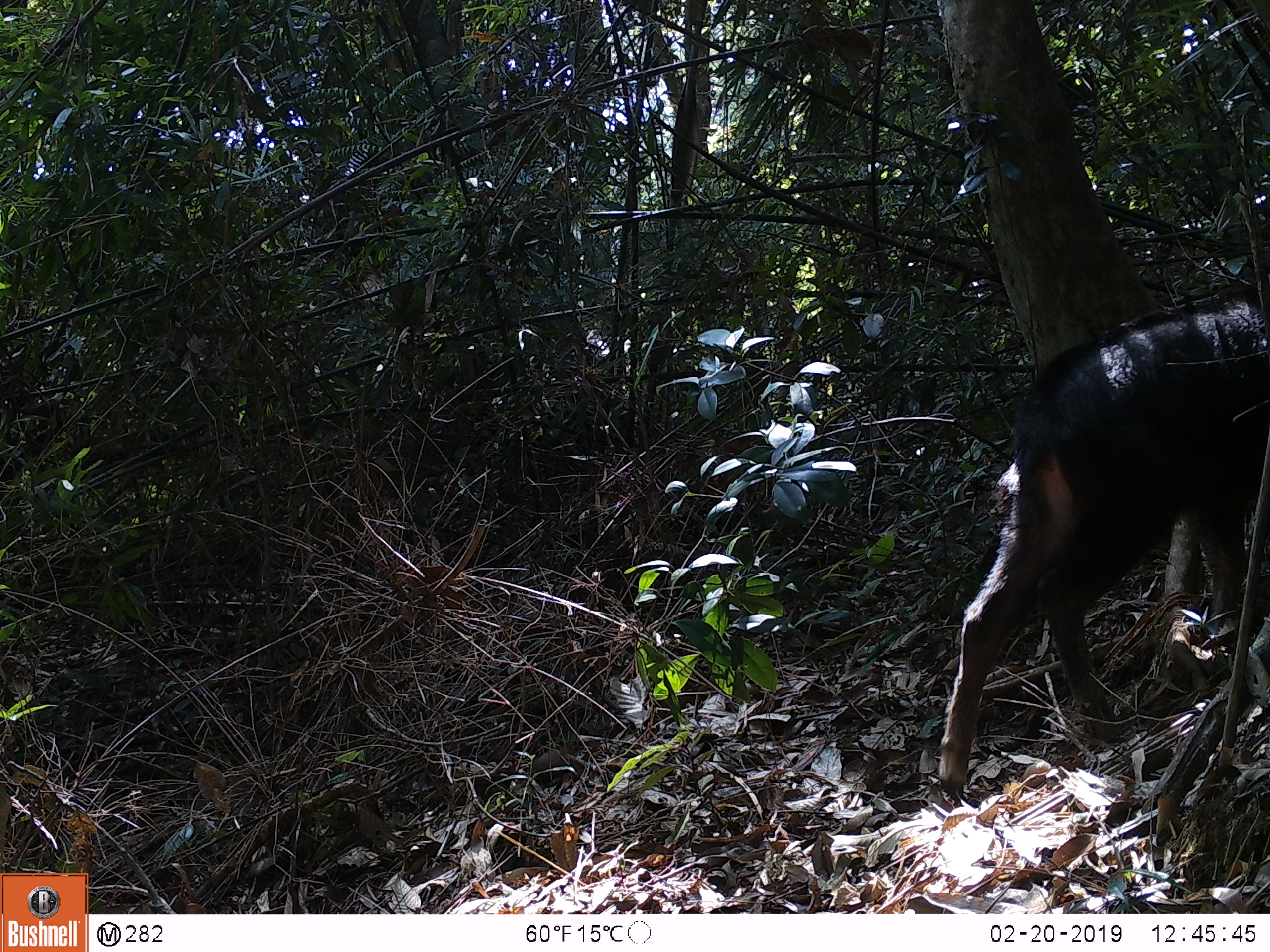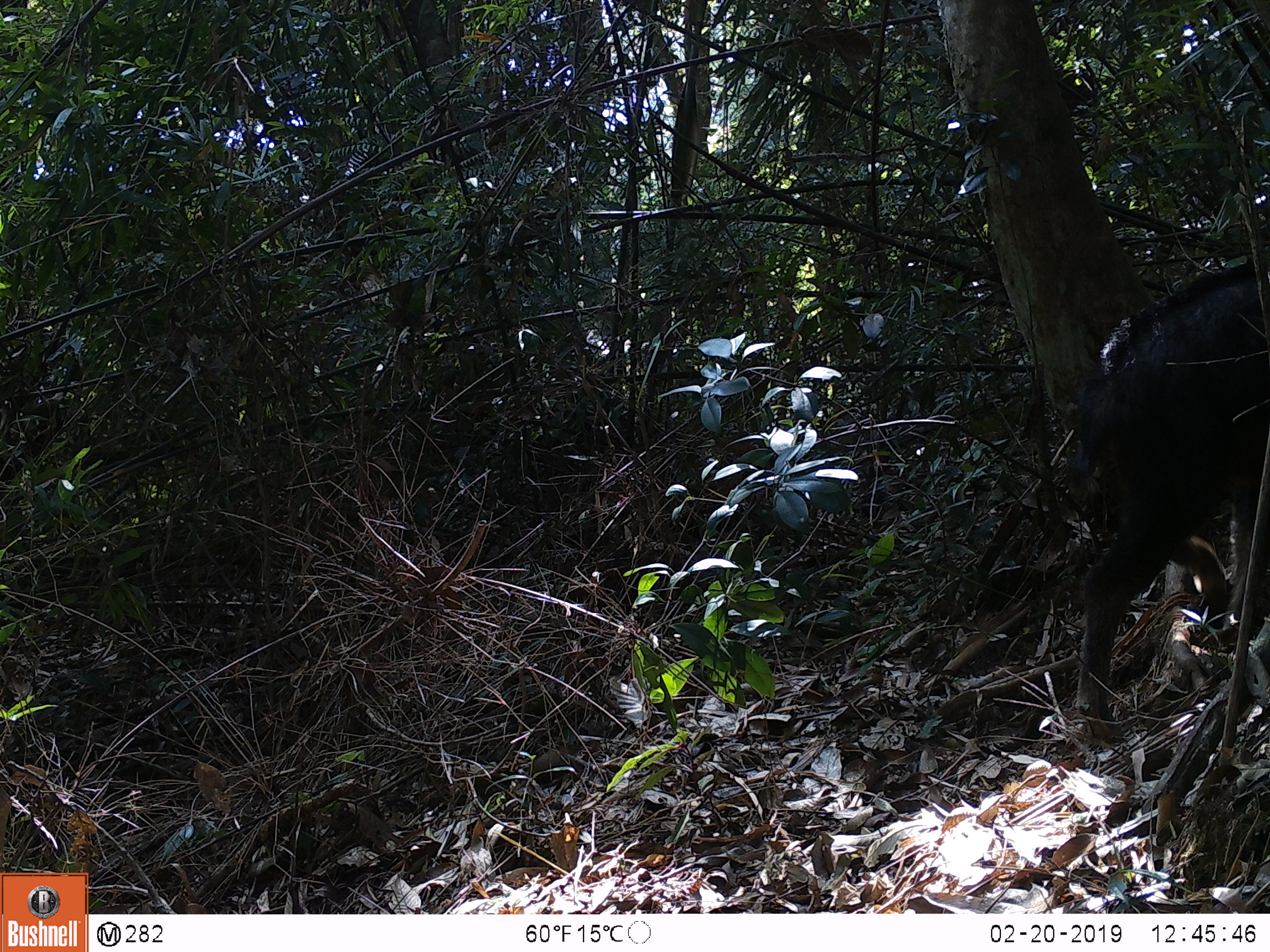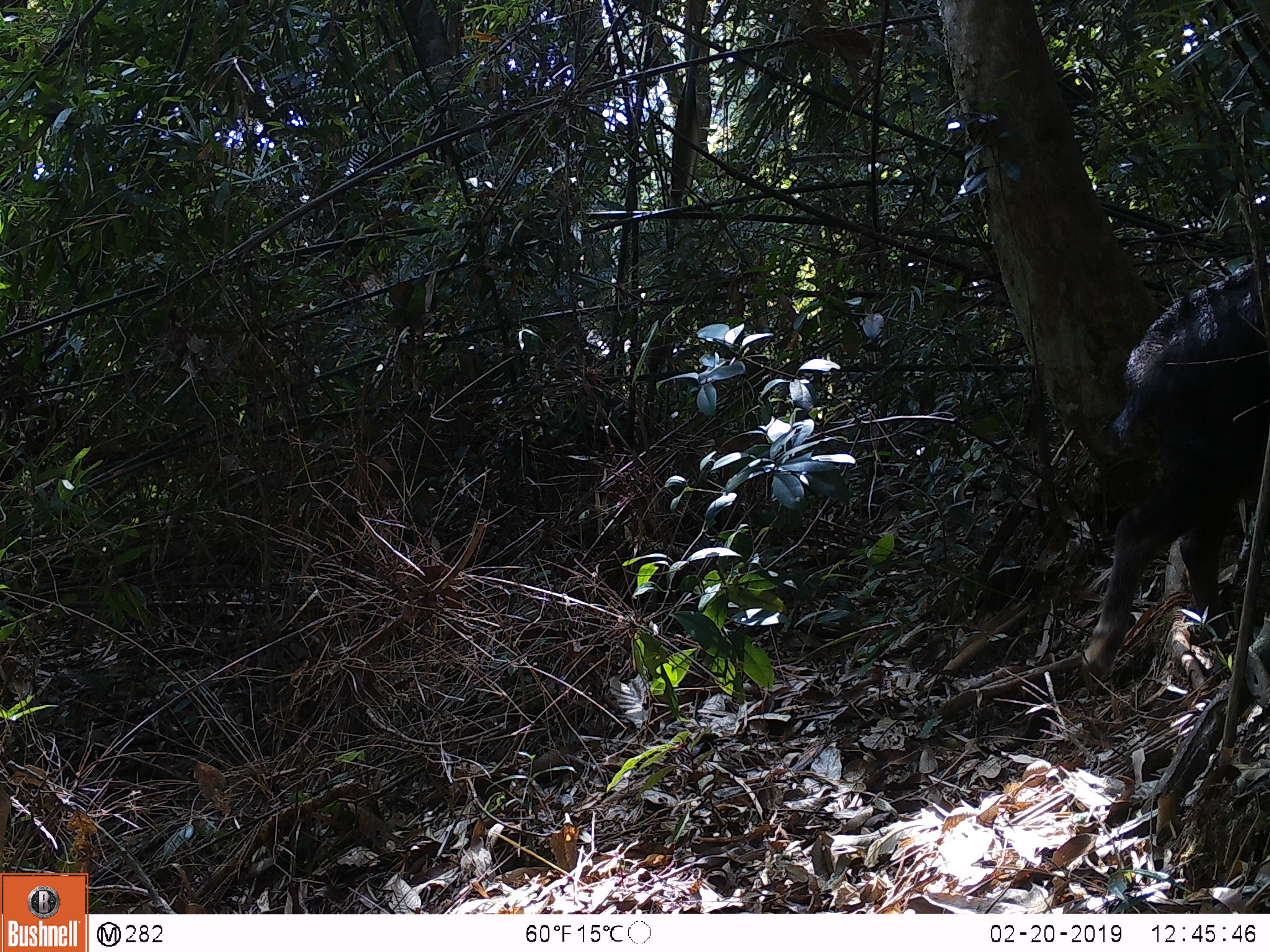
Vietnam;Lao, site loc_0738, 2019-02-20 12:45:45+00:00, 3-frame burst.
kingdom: Animalia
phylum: Chordata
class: Mammalia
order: Artiodactyla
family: Bovidae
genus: Capricornis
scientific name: Capricornis sumatraensis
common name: chinese serow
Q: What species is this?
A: Chinese serow (Capricornis sumatraensis).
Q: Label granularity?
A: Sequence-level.